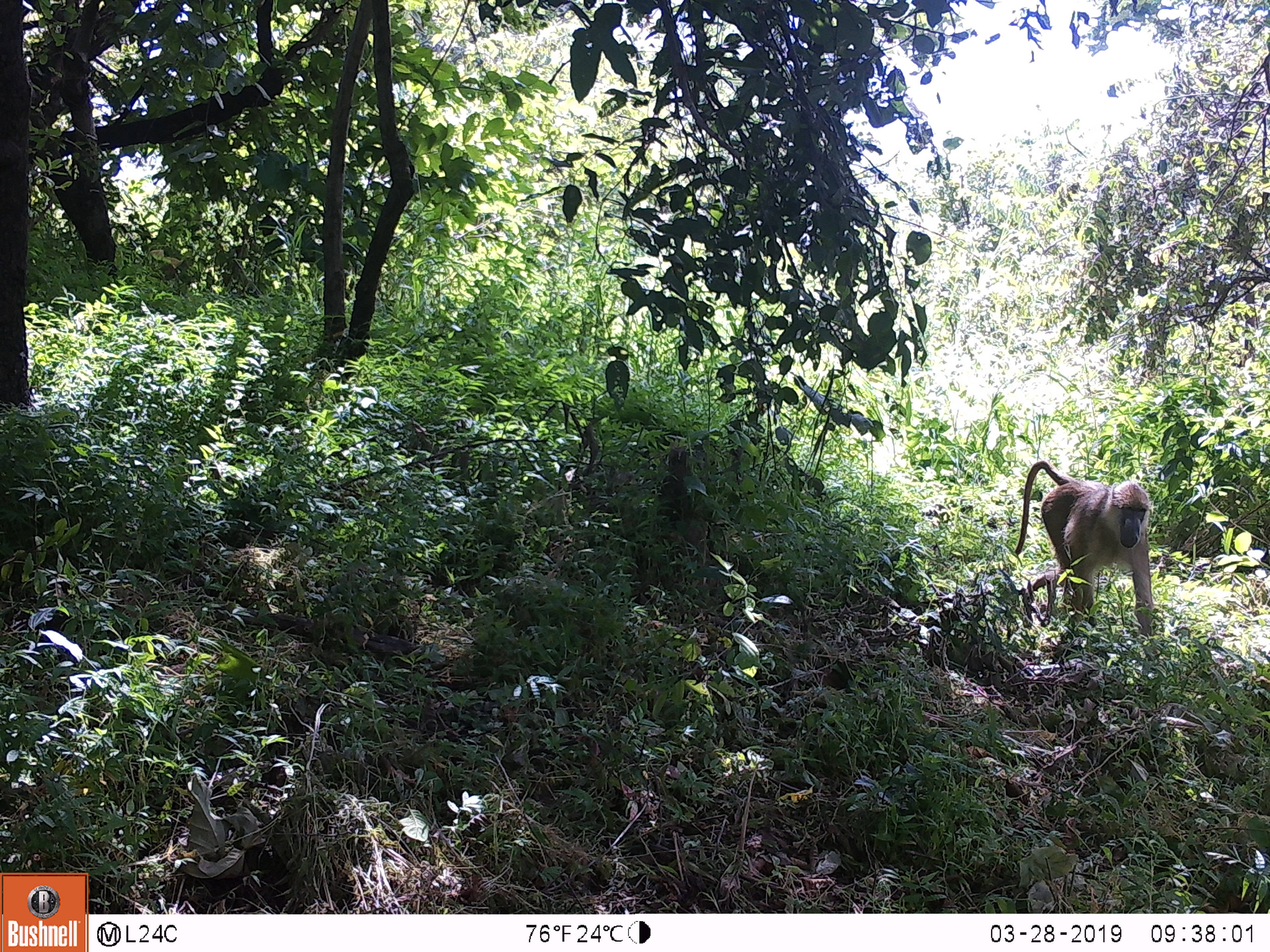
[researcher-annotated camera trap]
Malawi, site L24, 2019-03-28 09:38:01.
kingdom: Animalia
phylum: Chordata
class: Mammalia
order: Primates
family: Cercopithecidae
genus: Papio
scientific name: Papio cynocephalus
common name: yellow baboon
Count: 1.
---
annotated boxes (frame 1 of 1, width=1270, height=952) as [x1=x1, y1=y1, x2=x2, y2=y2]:
yellow baboon: [x1=1005, y1=449, x2=1184, y2=665]